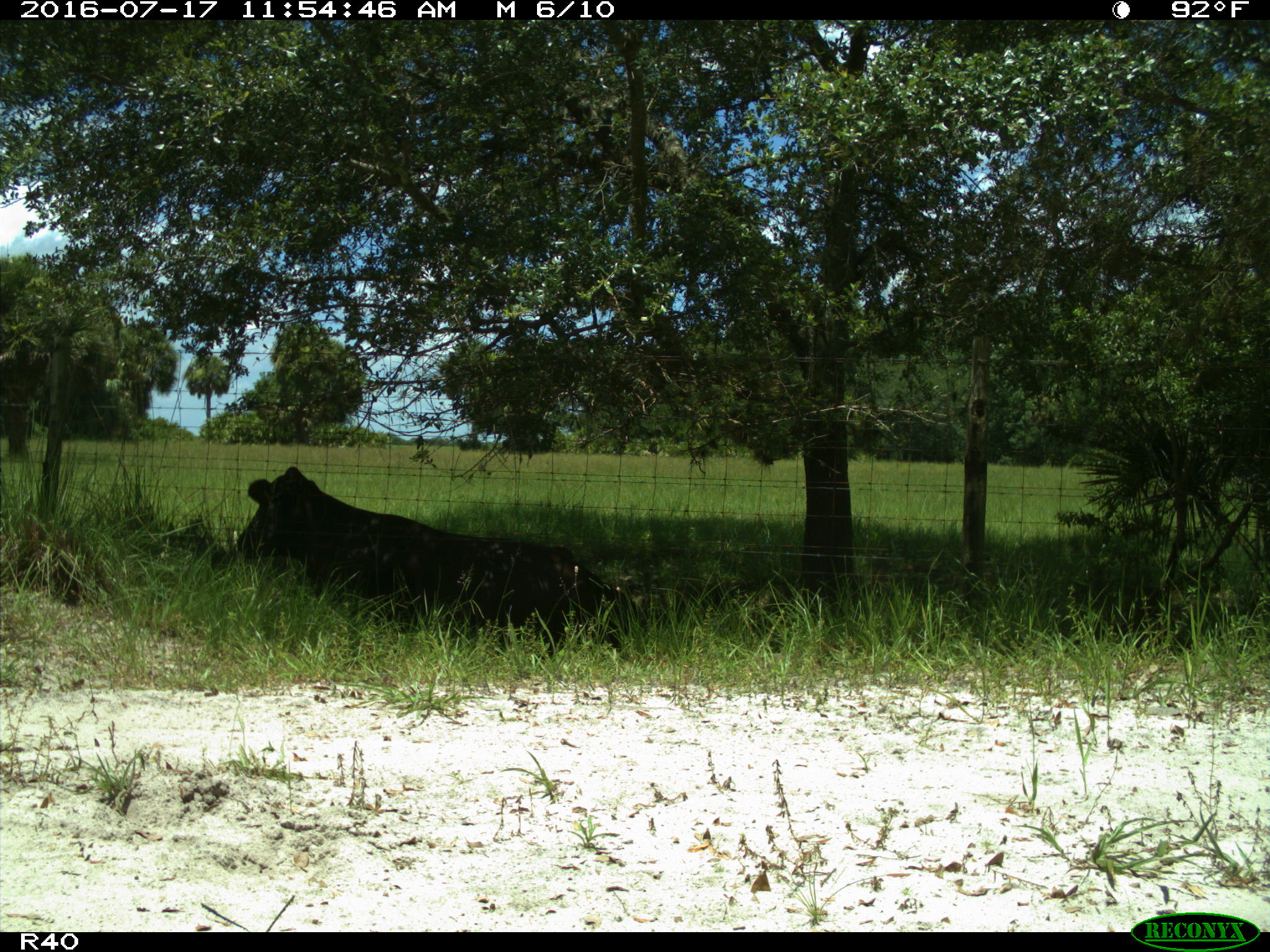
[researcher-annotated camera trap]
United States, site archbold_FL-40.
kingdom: Animalia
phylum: Chordata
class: Mammalia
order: Artiodactyla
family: Bovidae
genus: Bos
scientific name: Bos taurus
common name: domestic cow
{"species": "Bos taurus (domestic cow)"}